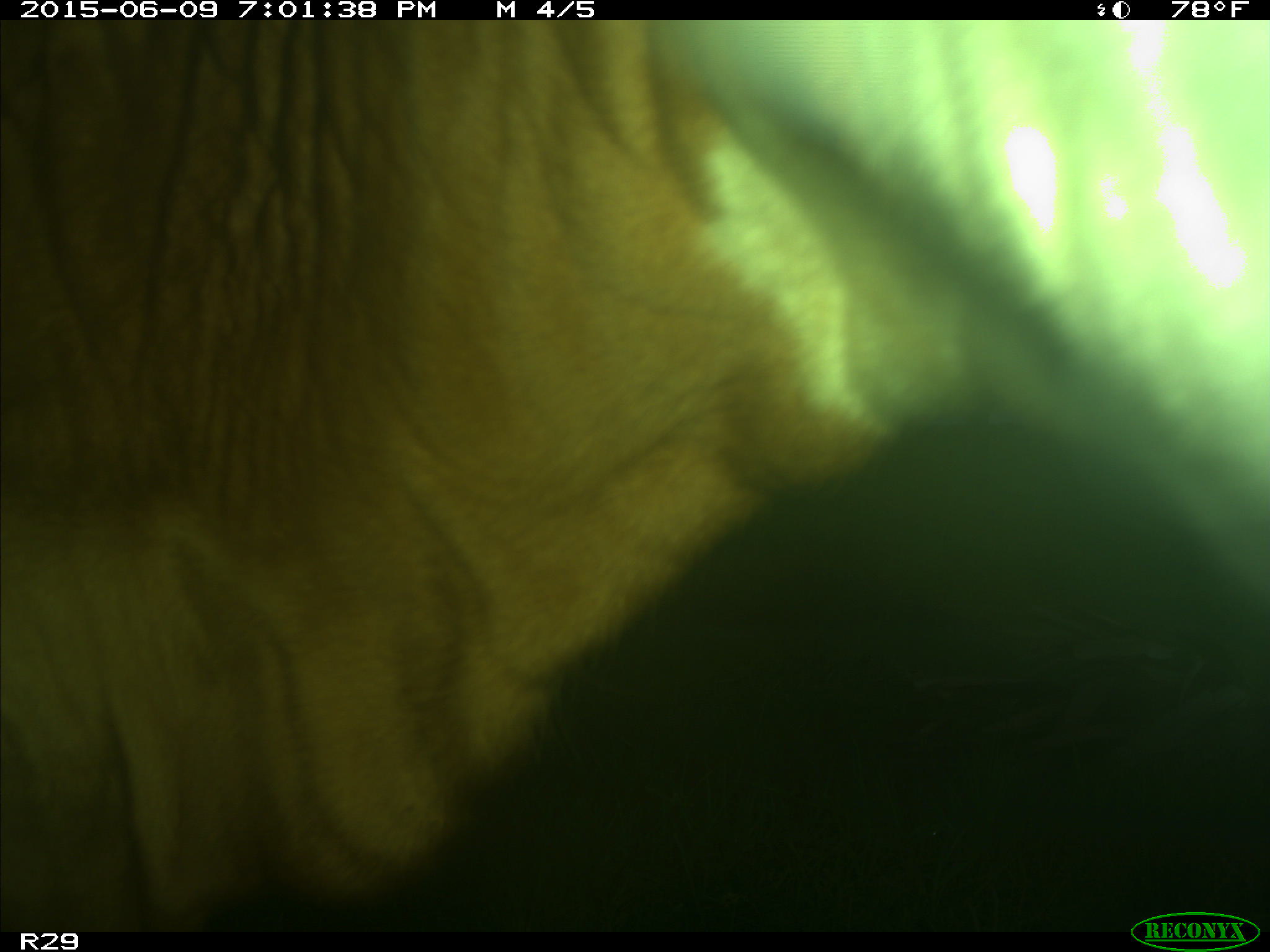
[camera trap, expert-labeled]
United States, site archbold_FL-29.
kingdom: Animalia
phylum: Chordata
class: Mammalia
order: Artiodactyla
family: Bovidae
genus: Bos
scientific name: Bos taurus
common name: domestic cow